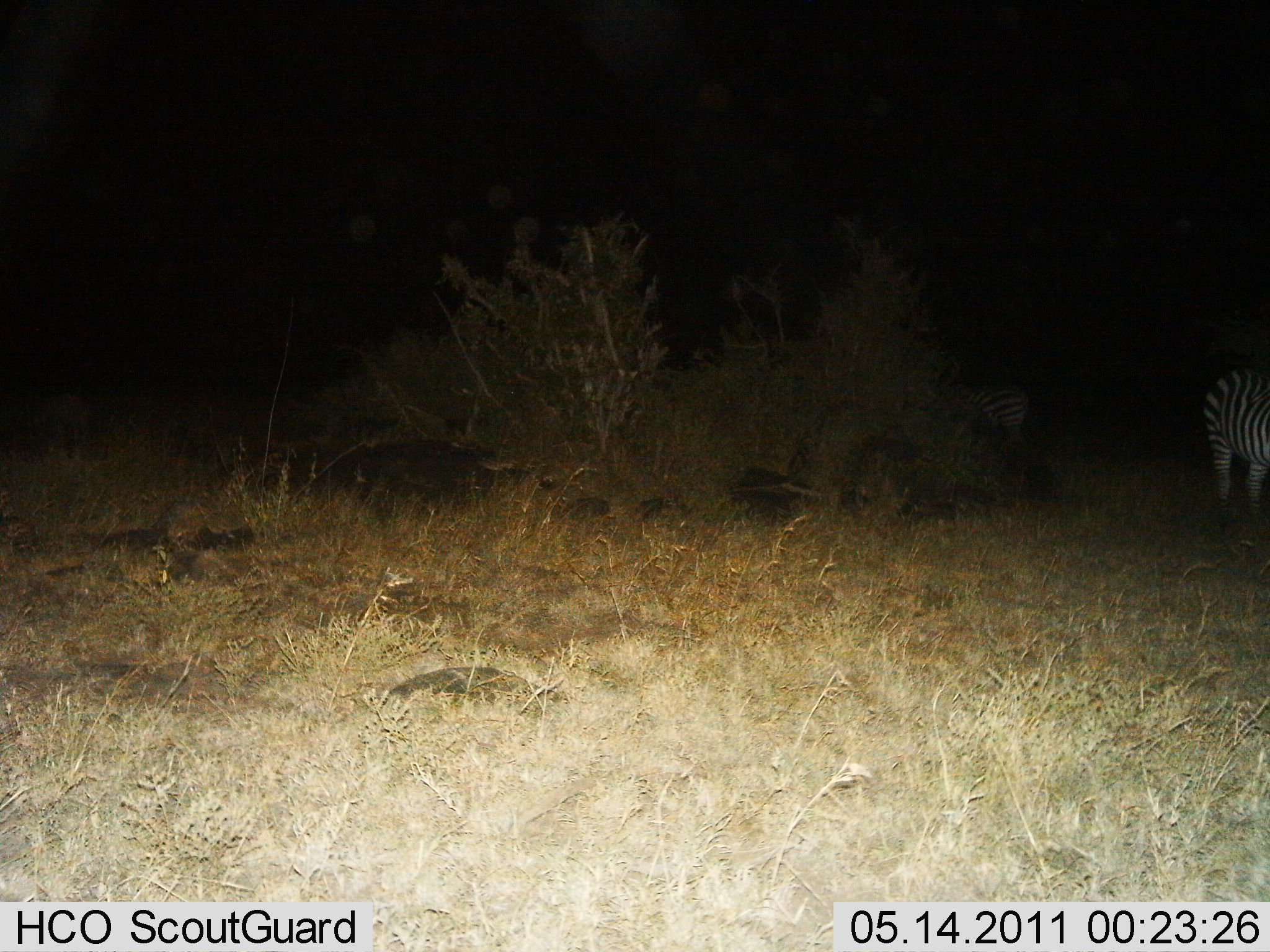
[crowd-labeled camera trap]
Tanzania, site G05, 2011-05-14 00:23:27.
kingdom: Animalia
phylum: Chordata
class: Mammalia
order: Perissodactyla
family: Equidae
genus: Equus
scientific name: Equus quagga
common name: plains zebra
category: zebra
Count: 2.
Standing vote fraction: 91%.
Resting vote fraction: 0%.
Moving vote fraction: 0%.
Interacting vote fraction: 0%.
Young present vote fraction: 0%.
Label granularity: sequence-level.